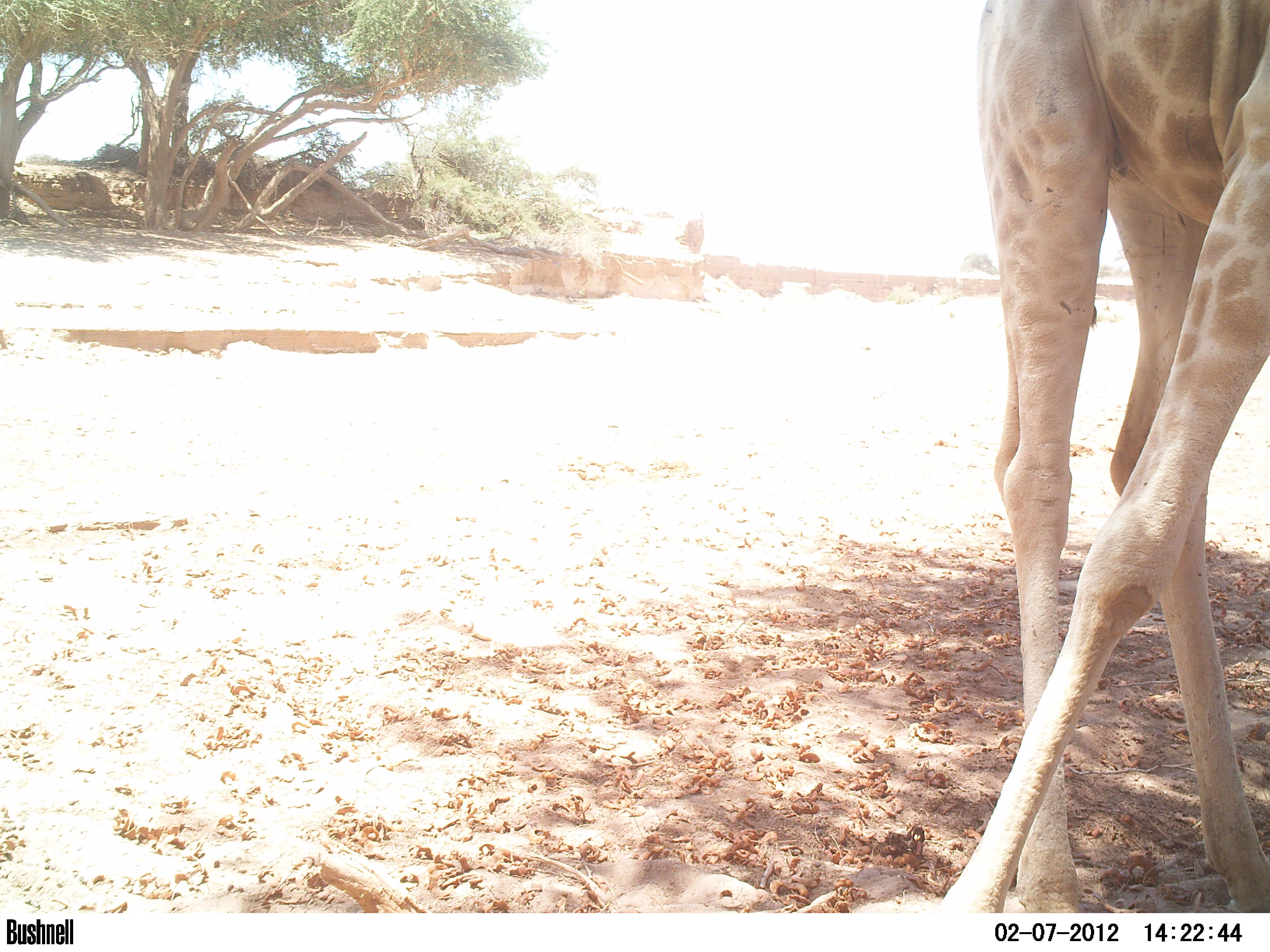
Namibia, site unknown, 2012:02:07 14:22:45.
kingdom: Animalia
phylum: Chordata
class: Mammalia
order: Artiodactyla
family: Giraffidae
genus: Giraffa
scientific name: Giraffa camelopardalis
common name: giraffe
Giraffa camelopardalis (giraffe).